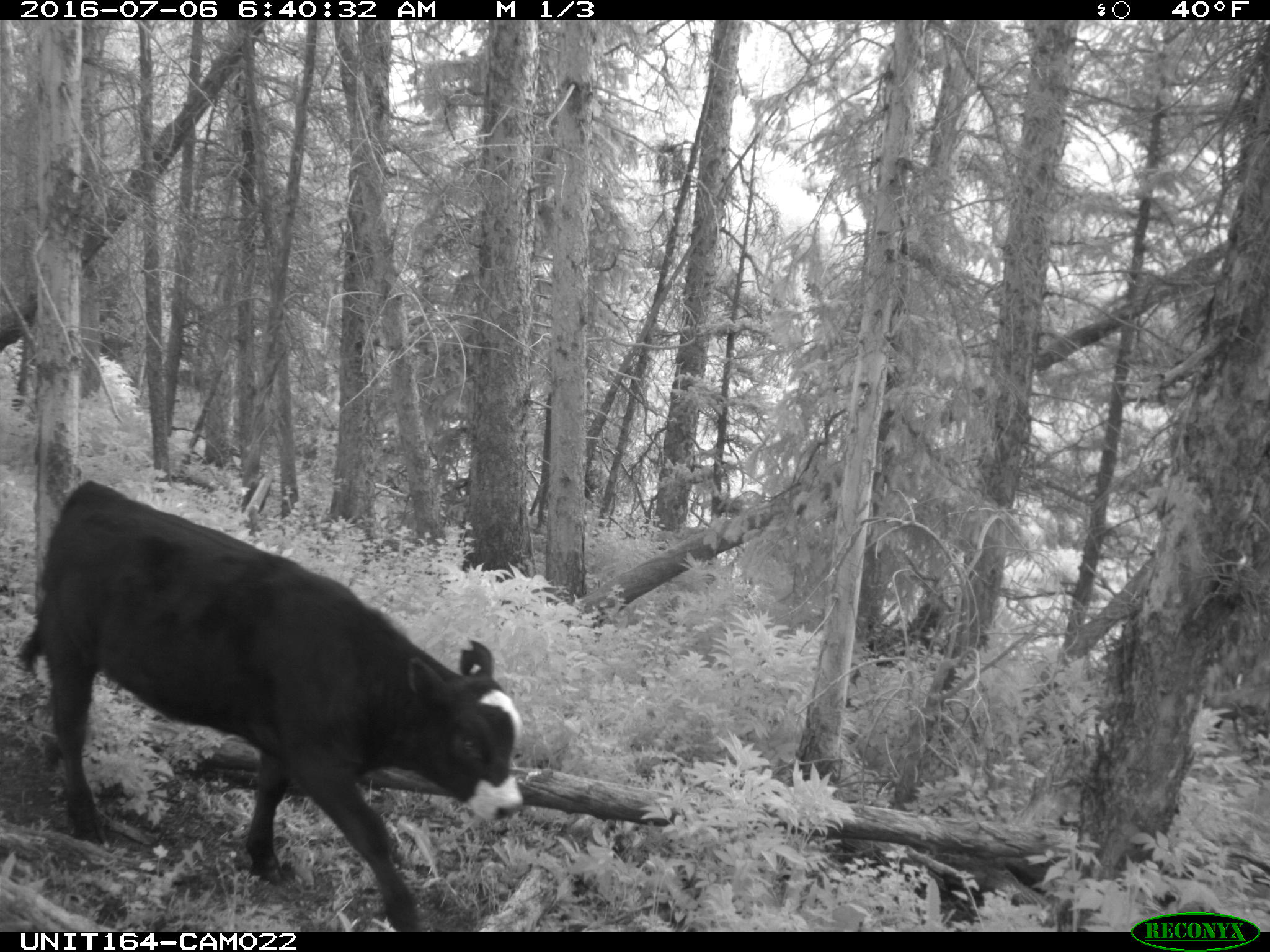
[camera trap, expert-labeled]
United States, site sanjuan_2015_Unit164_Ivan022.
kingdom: Animalia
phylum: Chordata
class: Mammalia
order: Artiodactyla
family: Bovidae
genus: Bos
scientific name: Bos taurus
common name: domestic cow